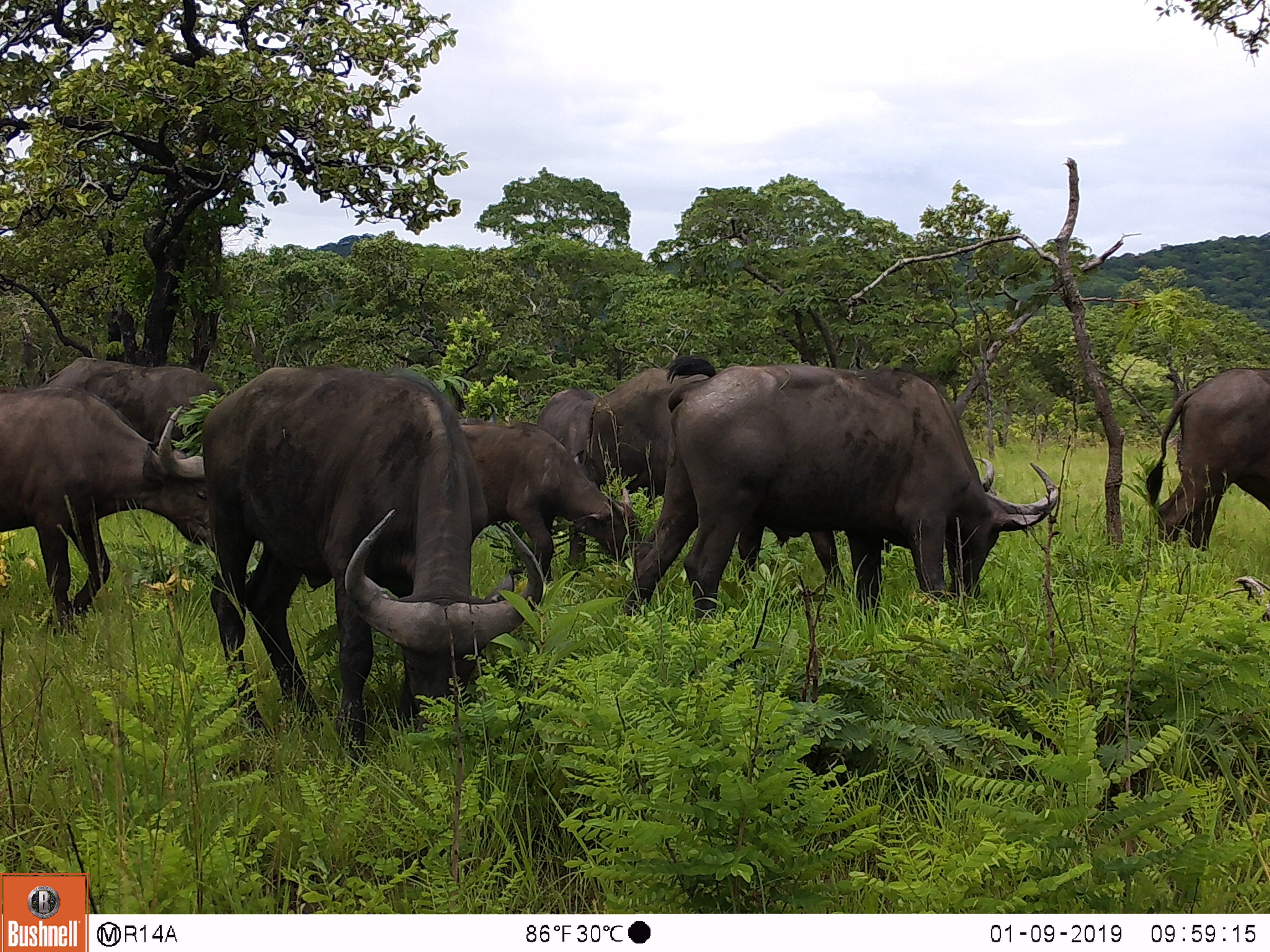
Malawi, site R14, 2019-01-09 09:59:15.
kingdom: Animalia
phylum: Chordata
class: Mammalia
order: Artiodactyla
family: Bovidae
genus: Syncerus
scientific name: Syncerus caffer caffer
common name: cape buffalo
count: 8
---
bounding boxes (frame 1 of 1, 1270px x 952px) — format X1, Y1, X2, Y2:
cape buffalo: 204, 358, 563, 755; 619, 361, 1061, 630; 2, 383, 224, 623; 459, 408, 634, 595; 1138, 364, 1265, 563; 35, 341, 231, 445; 592, 352, 737, 480; 526, 379, 585, 453